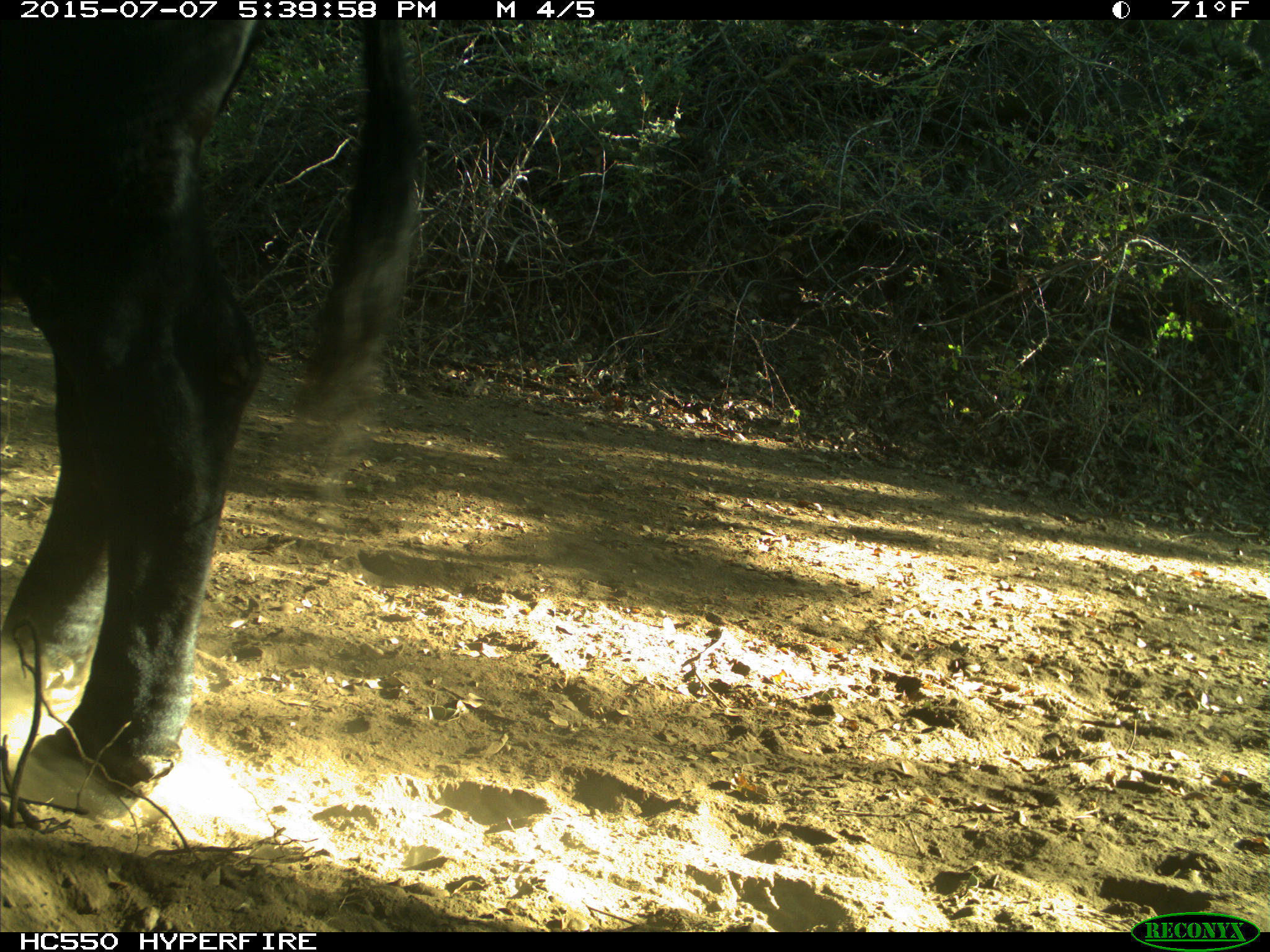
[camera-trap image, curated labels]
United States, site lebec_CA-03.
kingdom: Animalia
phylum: Chordata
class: Mammalia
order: Artiodactyla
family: Bovidae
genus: Bos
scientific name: Bos taurus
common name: domestic cow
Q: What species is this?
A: Bos taurus (domestic cow).